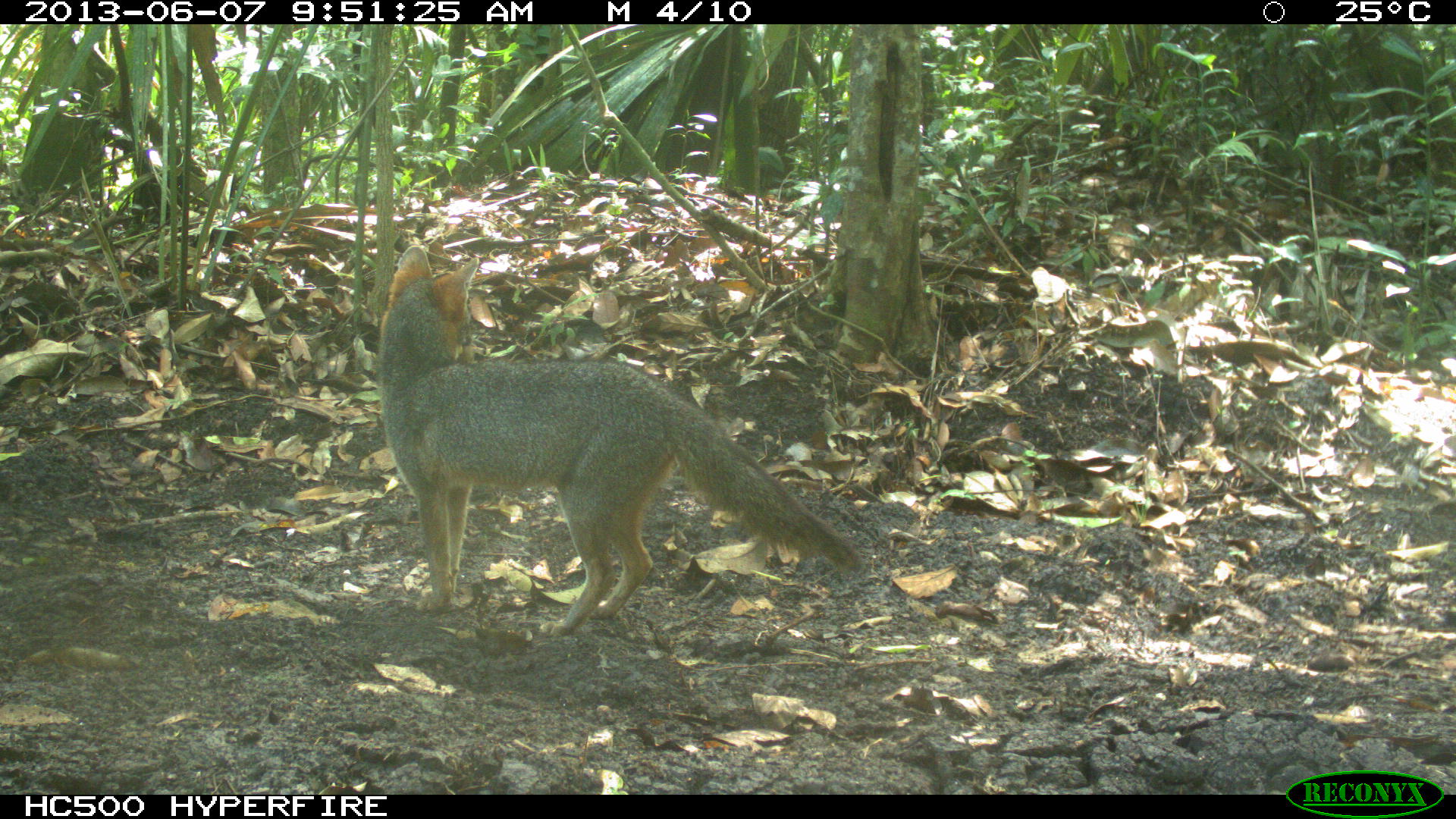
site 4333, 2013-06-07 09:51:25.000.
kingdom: Animalia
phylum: Chordata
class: Mammalia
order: Carnivora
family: Canidae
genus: Urocyon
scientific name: Urocyon cinereoargenteus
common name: gray fox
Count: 1.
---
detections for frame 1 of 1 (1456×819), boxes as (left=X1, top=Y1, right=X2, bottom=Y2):
urocyon cinereoargenteus: (left=372, top=242, right=859, bottom=637)